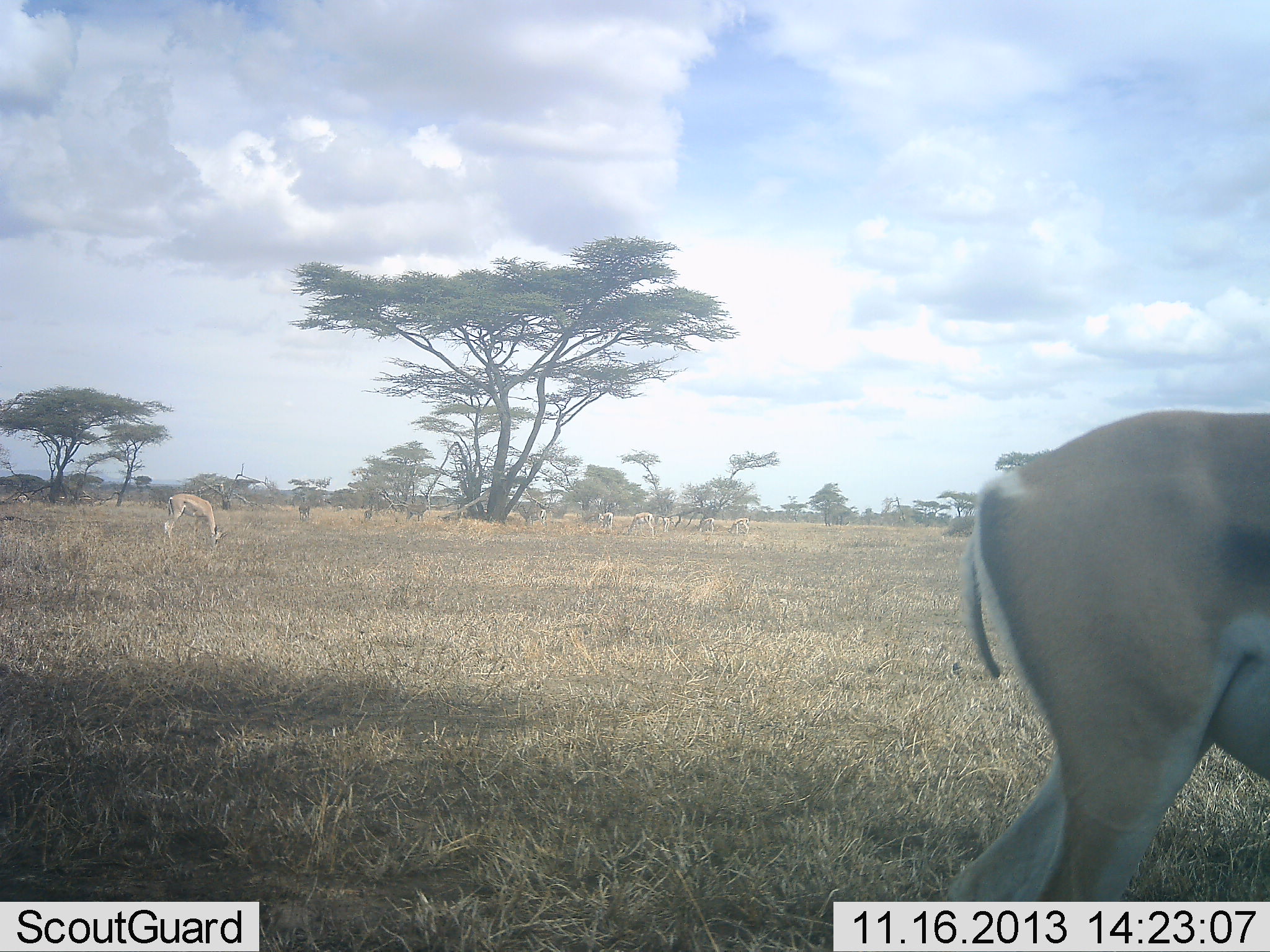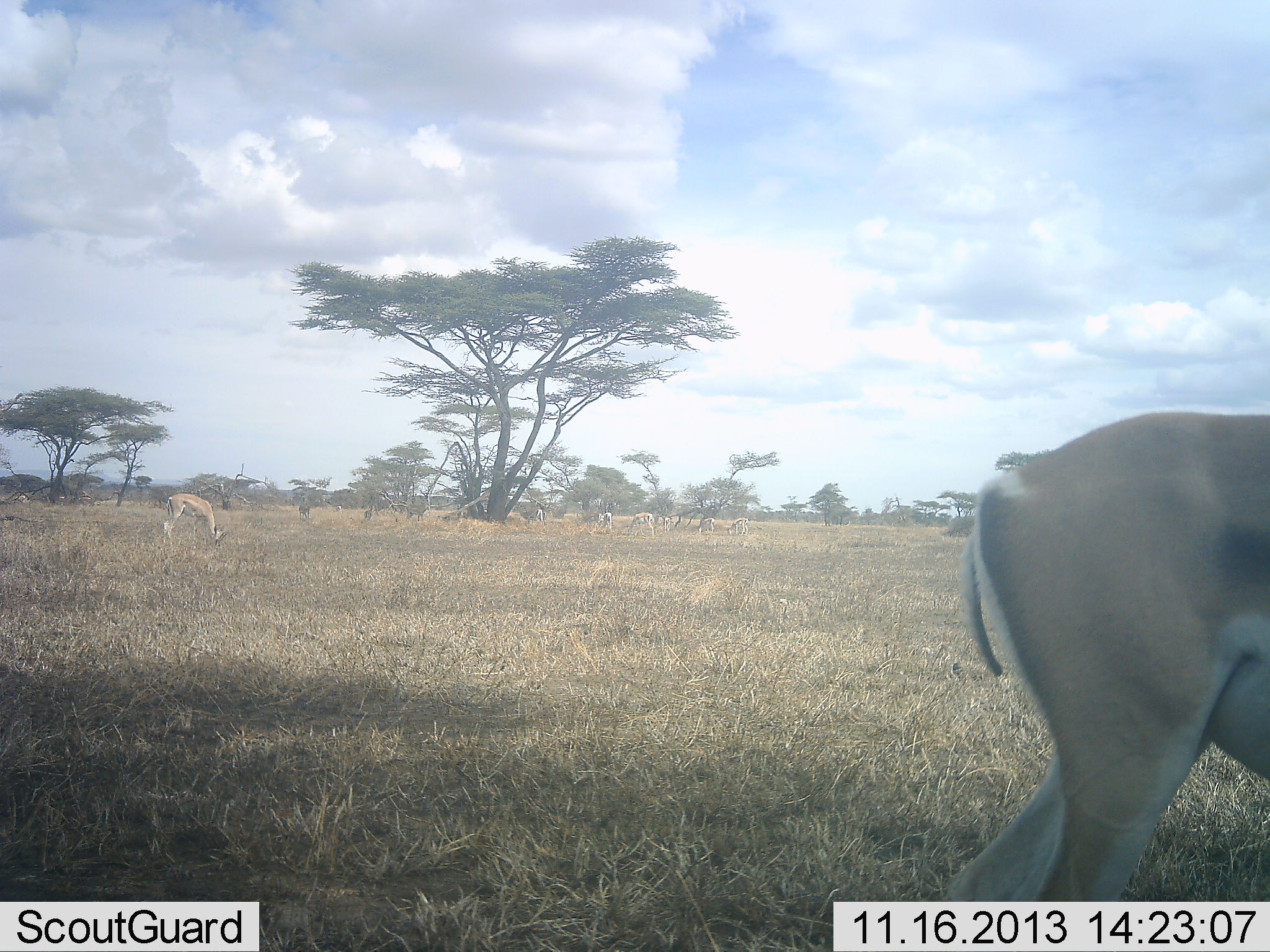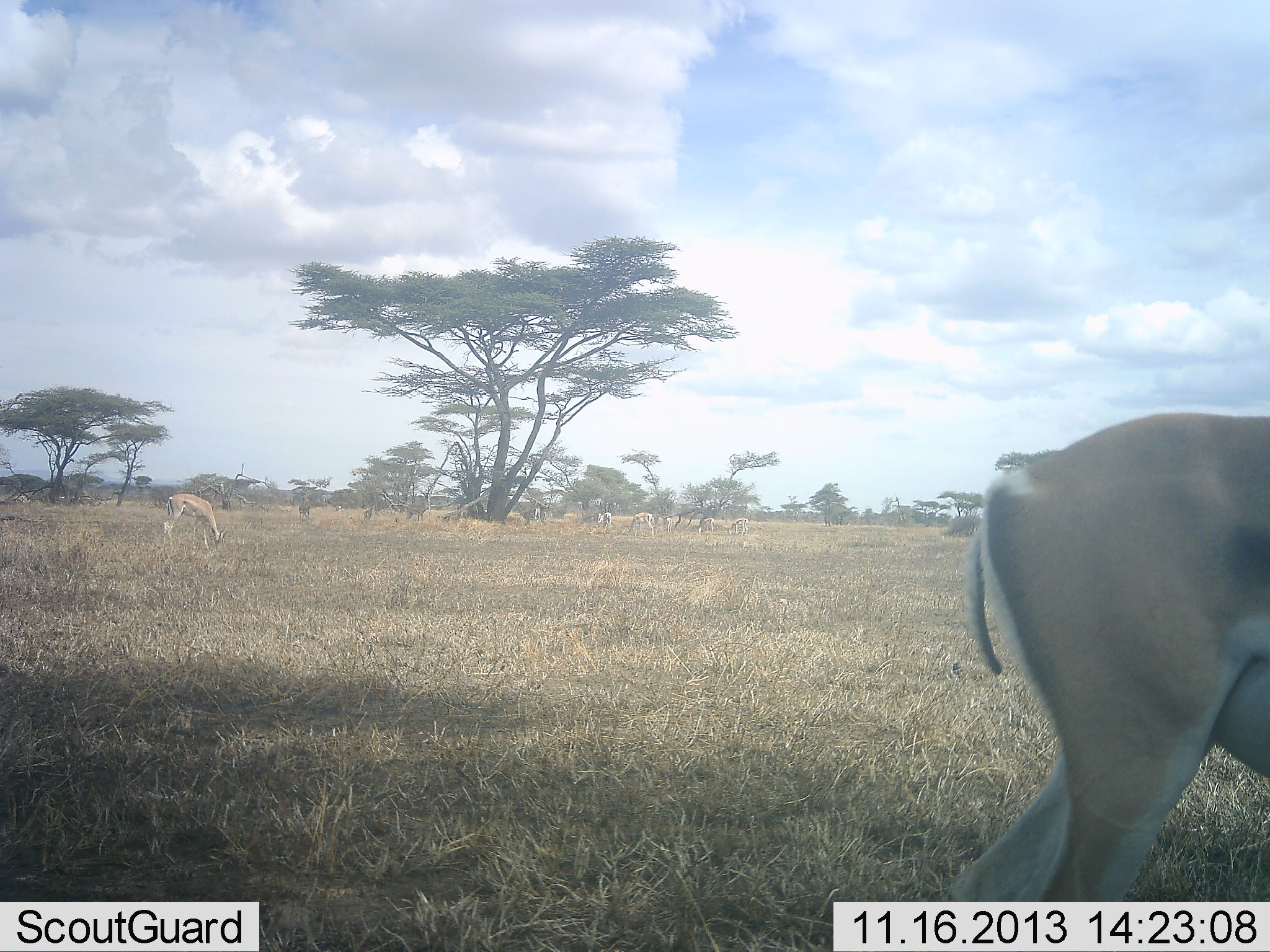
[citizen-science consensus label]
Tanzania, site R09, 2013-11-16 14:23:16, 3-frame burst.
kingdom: Animalia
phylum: Chordata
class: Mammalia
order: Artiodactyla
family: Bovidae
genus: Nanger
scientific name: Nanger granti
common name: grant's gazelle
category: gazellegrants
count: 2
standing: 53%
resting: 0%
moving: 0%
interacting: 0%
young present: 0%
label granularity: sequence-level